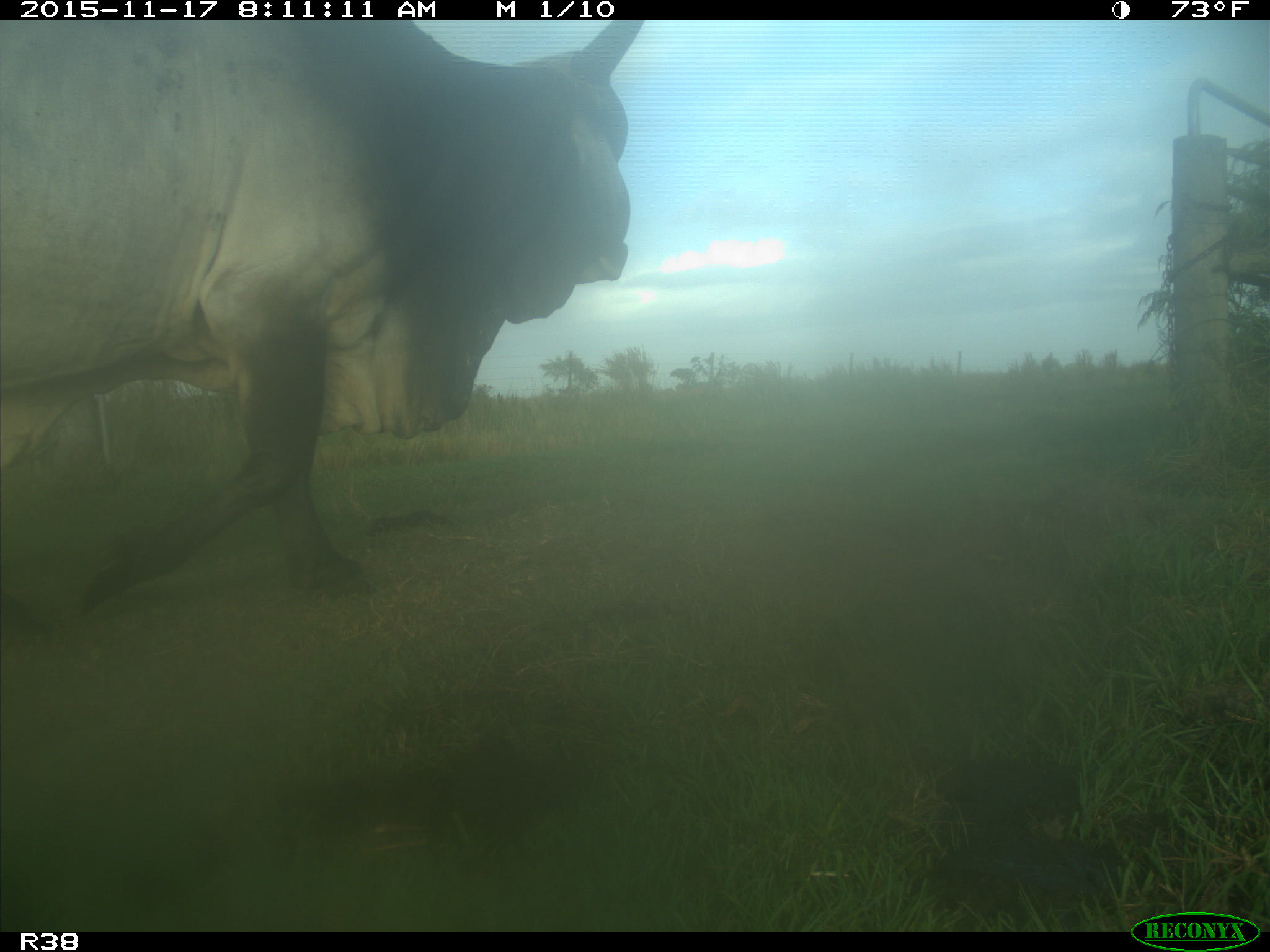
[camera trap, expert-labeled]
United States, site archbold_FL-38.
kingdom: Animalia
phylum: Chordata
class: Mammalia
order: Artiodactyla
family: Bovidae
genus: Bos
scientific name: Bos taurus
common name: domestic cow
Bos taurus (domestic cow).